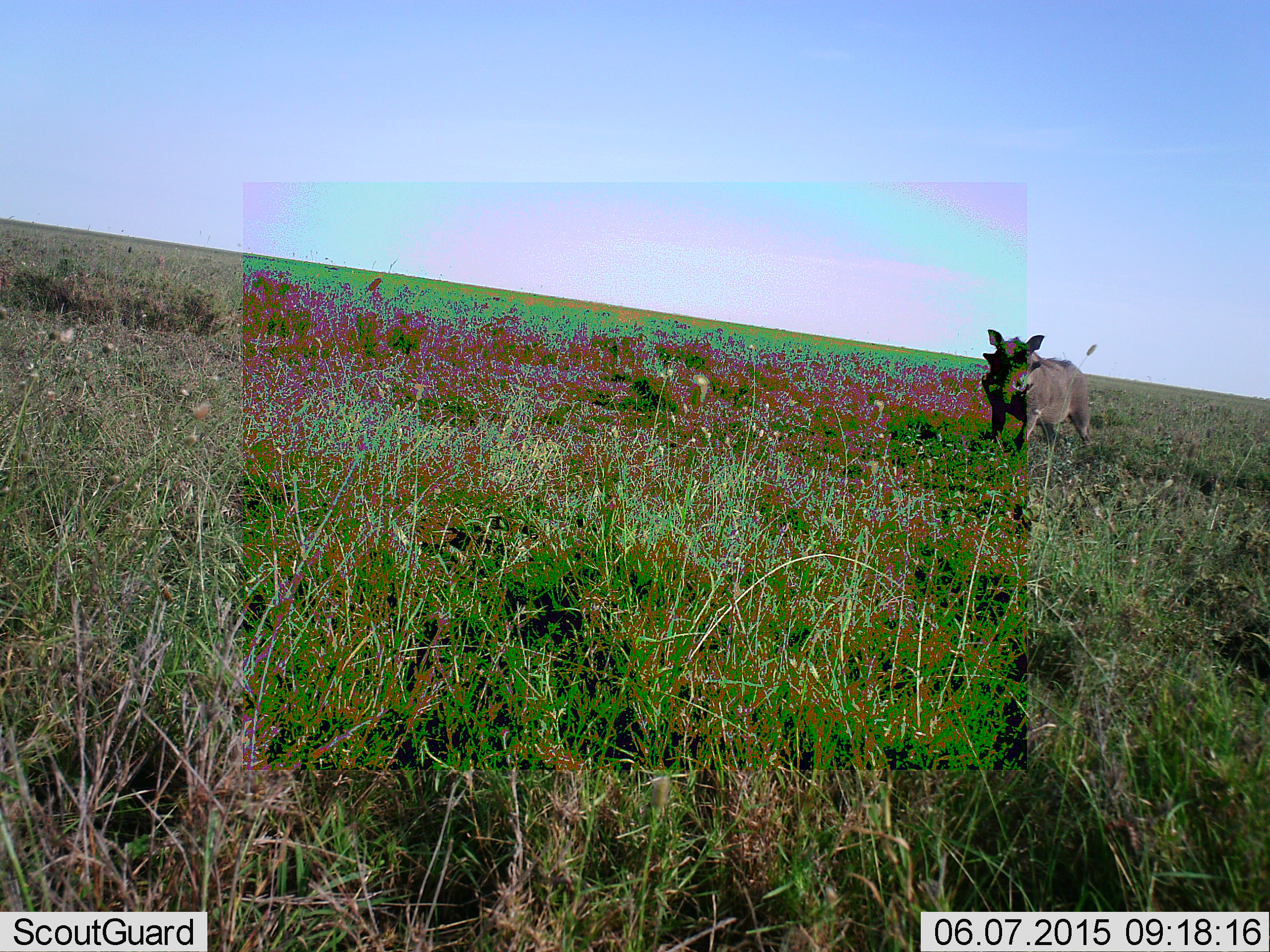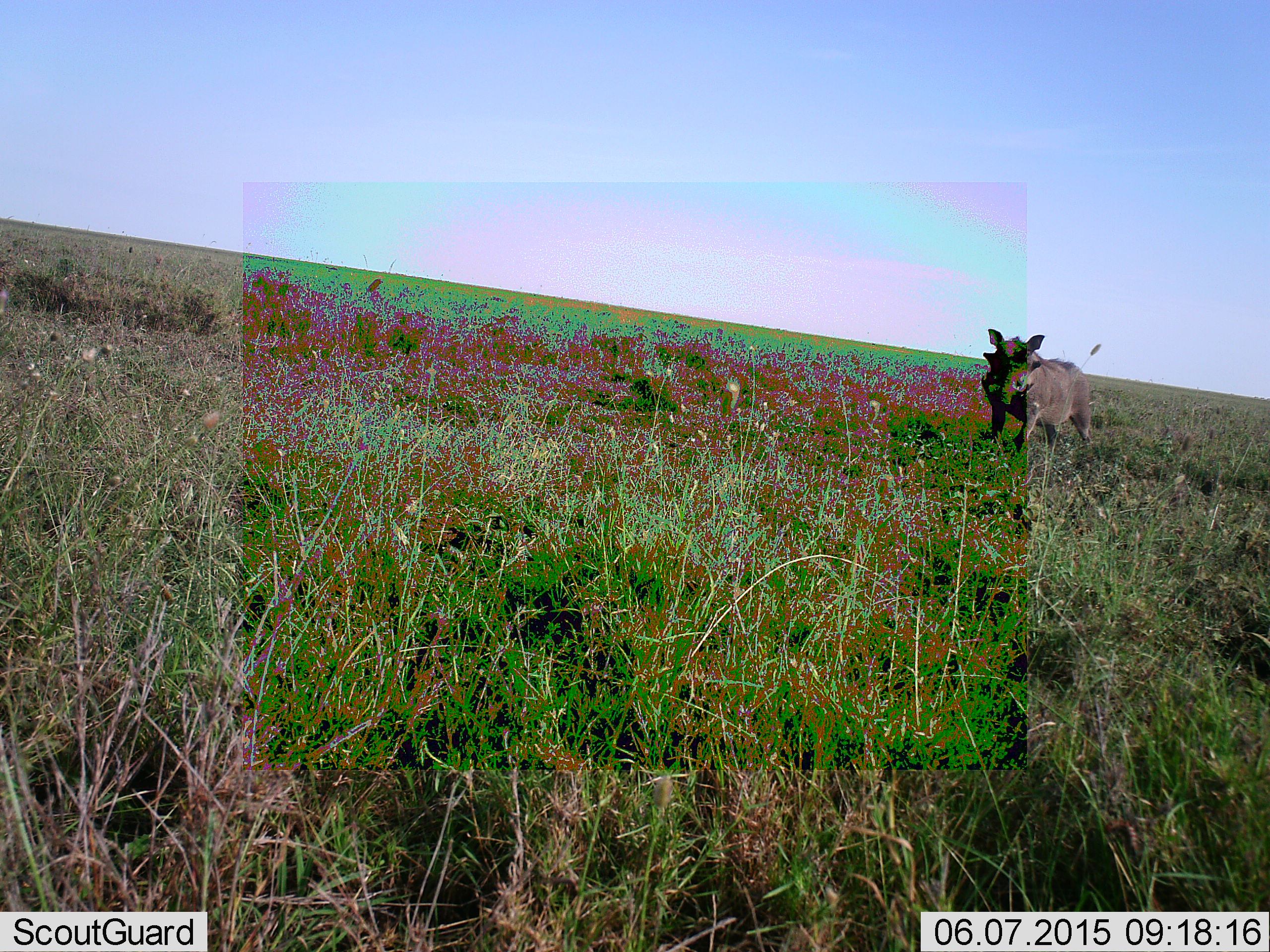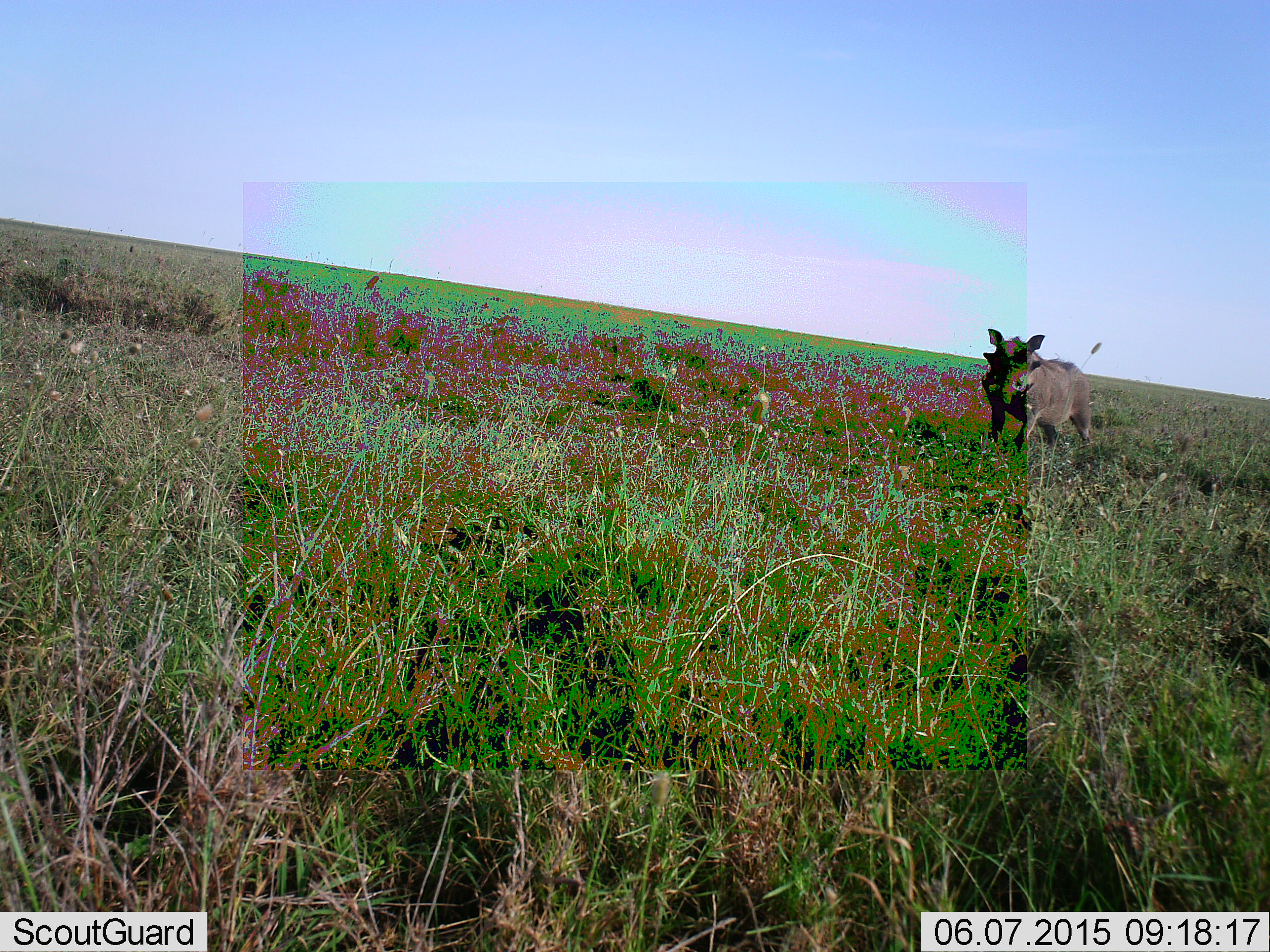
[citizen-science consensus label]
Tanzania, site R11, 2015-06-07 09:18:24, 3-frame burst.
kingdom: Animalia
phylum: Chordata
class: Mammalia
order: Artiodactyla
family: Suidae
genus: Phacochoerus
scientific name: Phacochoerus africanus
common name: warthog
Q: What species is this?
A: Warthog (Phacochoerus africanus).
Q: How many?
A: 1.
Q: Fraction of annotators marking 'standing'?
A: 100%.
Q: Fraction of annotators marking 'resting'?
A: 0%.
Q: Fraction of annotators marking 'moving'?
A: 0%.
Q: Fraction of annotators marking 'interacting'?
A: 0%.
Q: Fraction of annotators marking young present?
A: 0%.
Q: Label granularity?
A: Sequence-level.